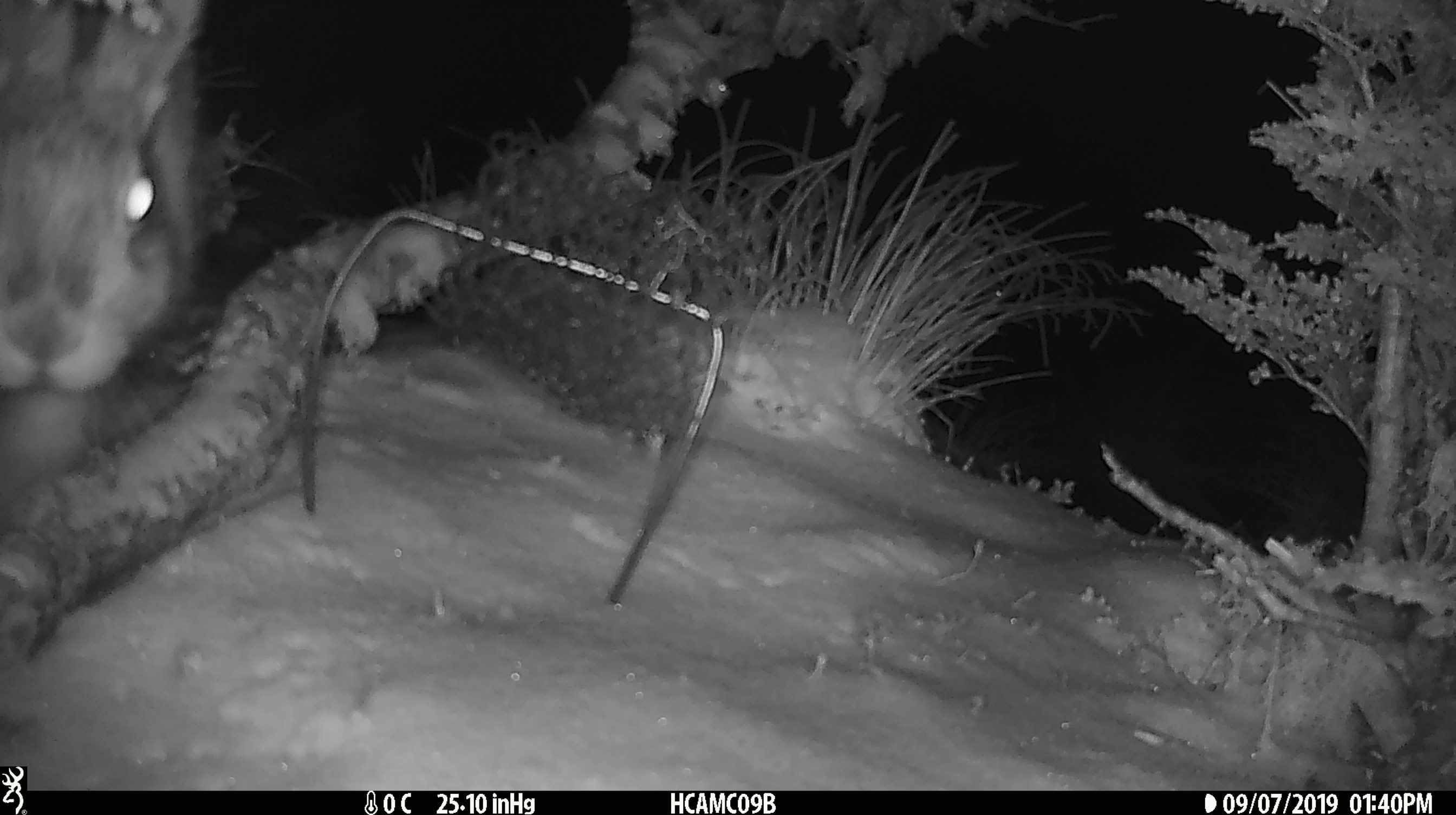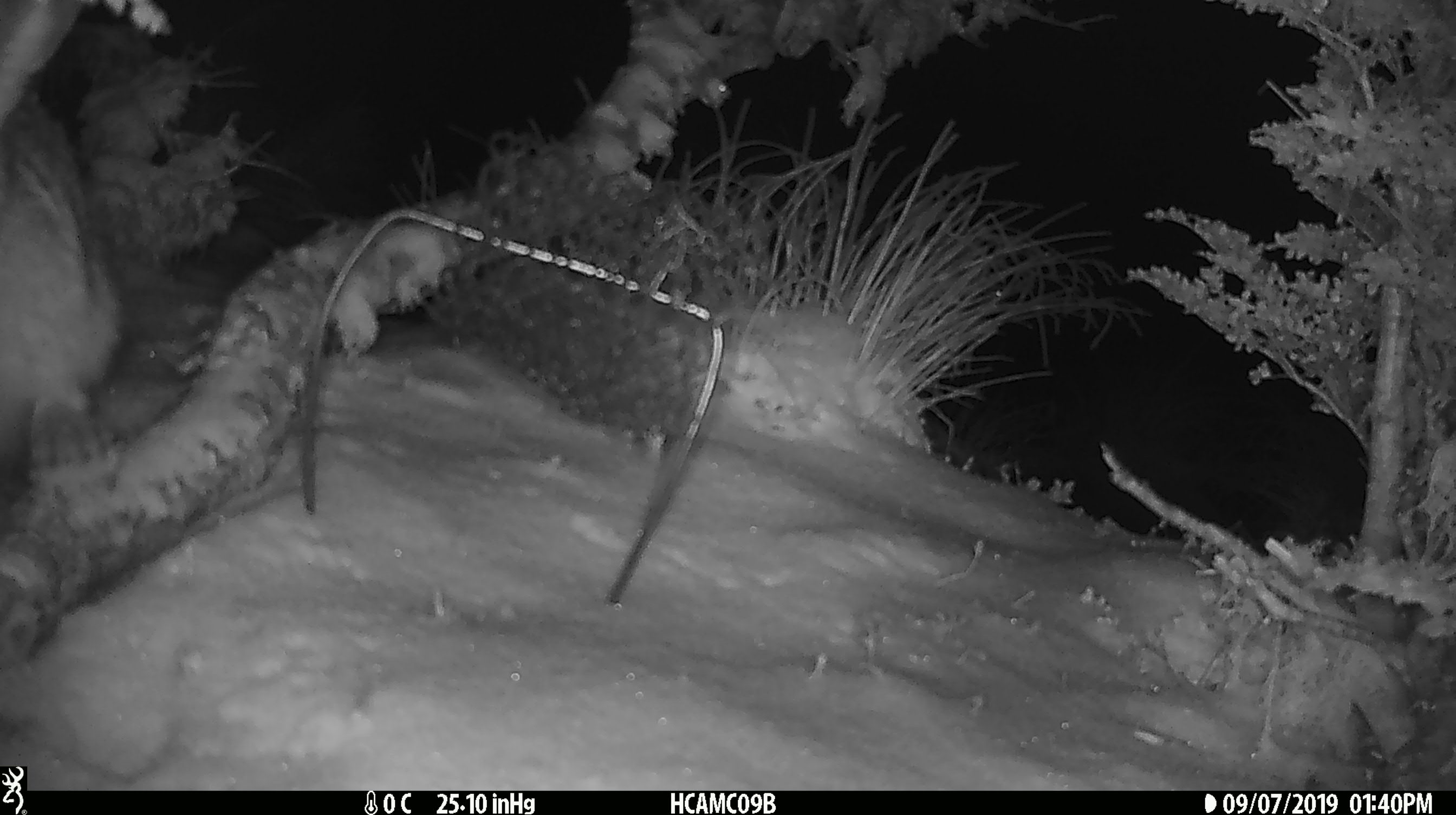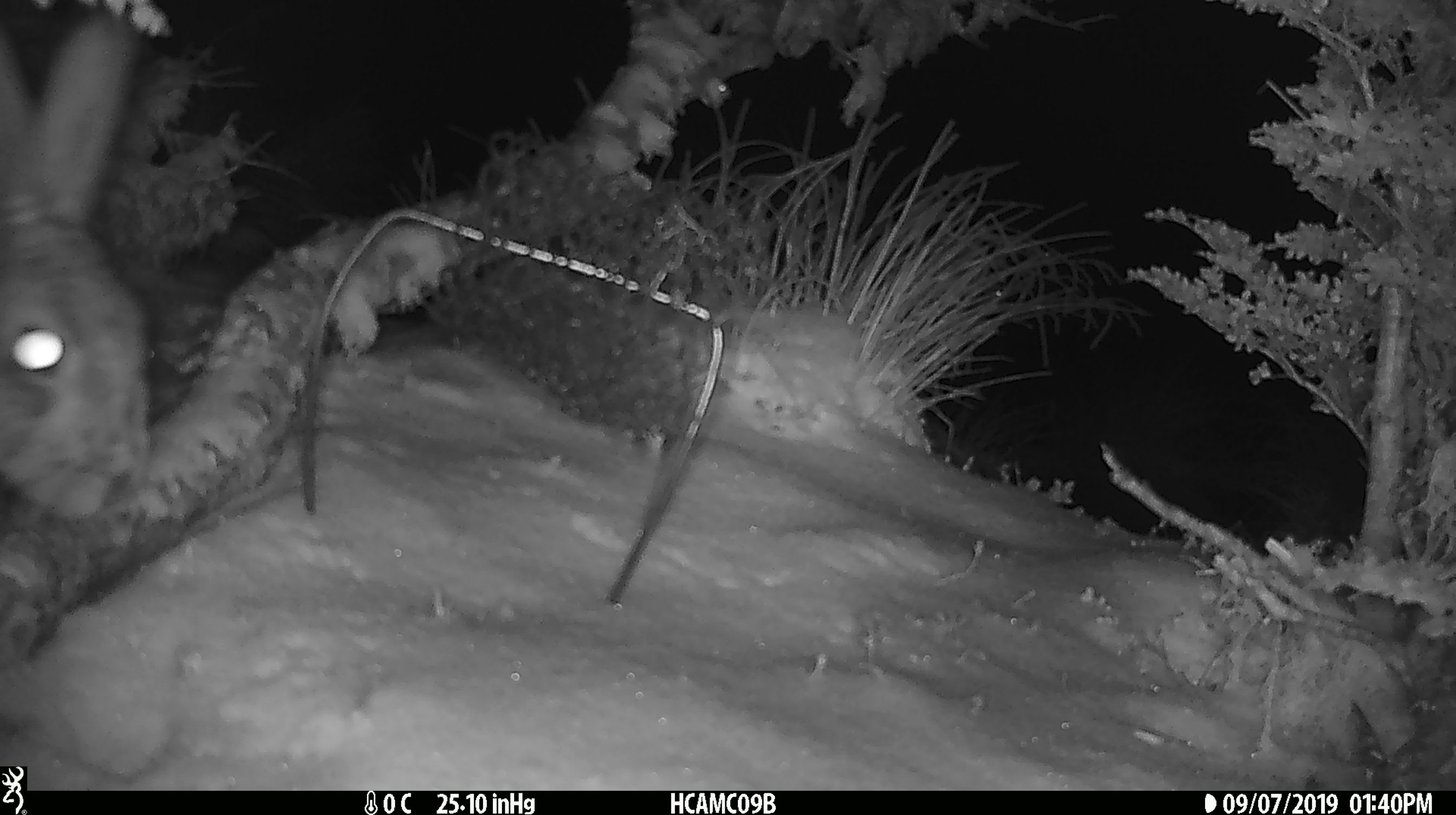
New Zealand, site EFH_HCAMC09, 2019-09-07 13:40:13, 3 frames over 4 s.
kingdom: Animalia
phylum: Chordata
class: Mammalia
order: Lagomorpha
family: Leporidae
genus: Lepus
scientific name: Lepus europaeus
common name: brown hare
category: hare